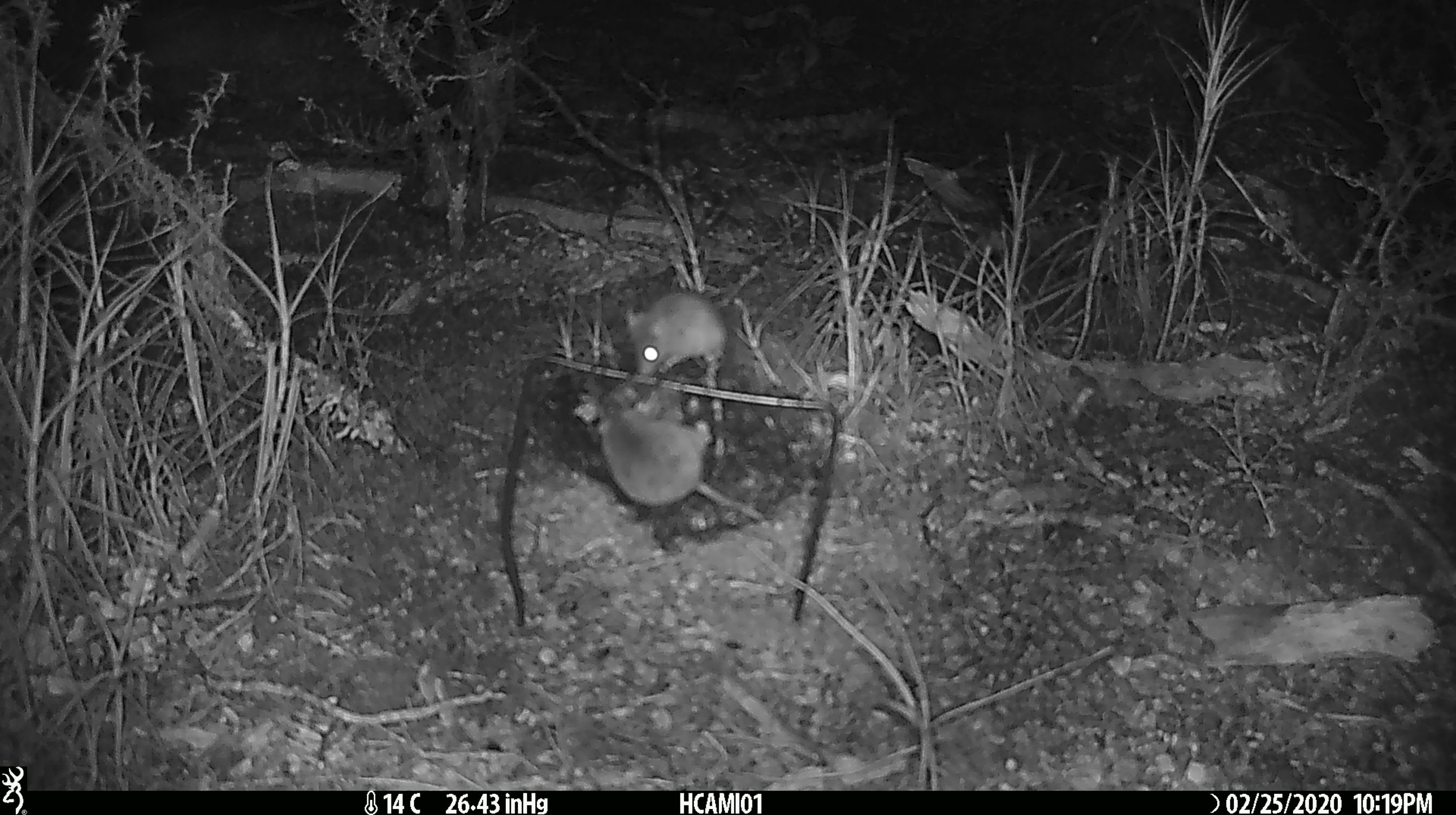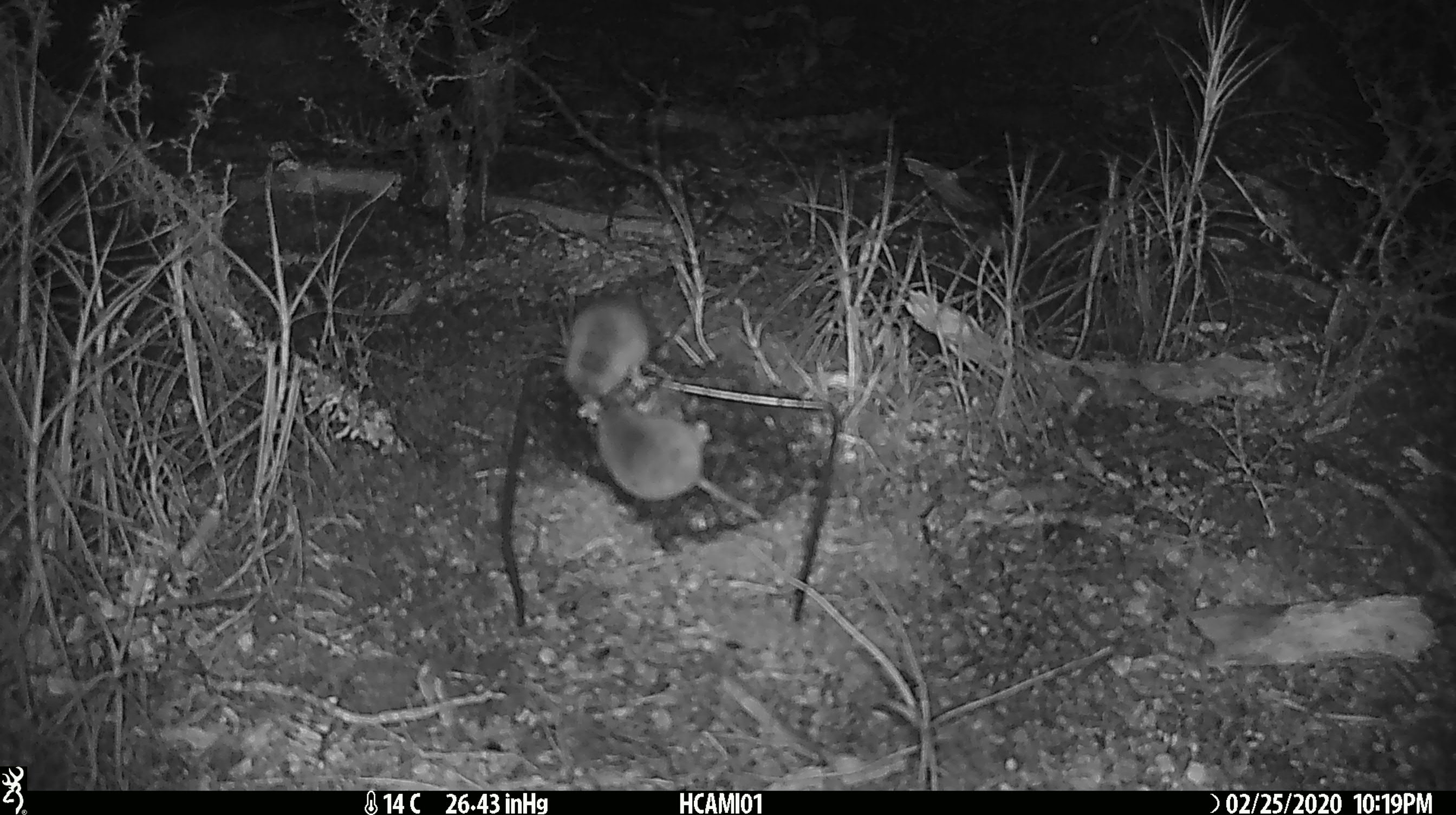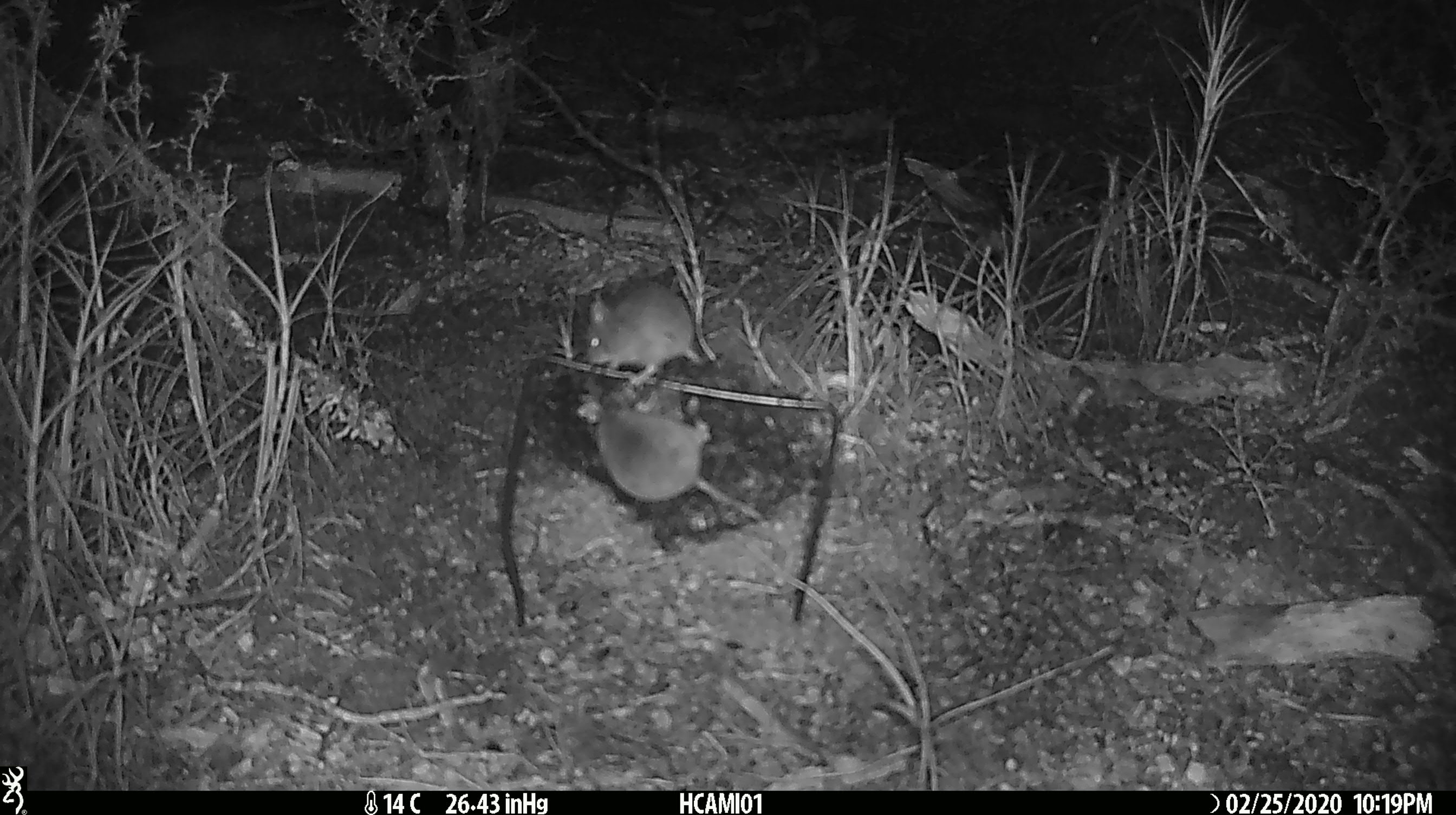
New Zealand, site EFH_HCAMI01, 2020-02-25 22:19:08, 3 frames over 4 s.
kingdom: Animalia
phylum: Chordata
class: Mammalia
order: Rodentia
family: Muridae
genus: Mus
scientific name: Mus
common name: mouse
Mouse (Mus).